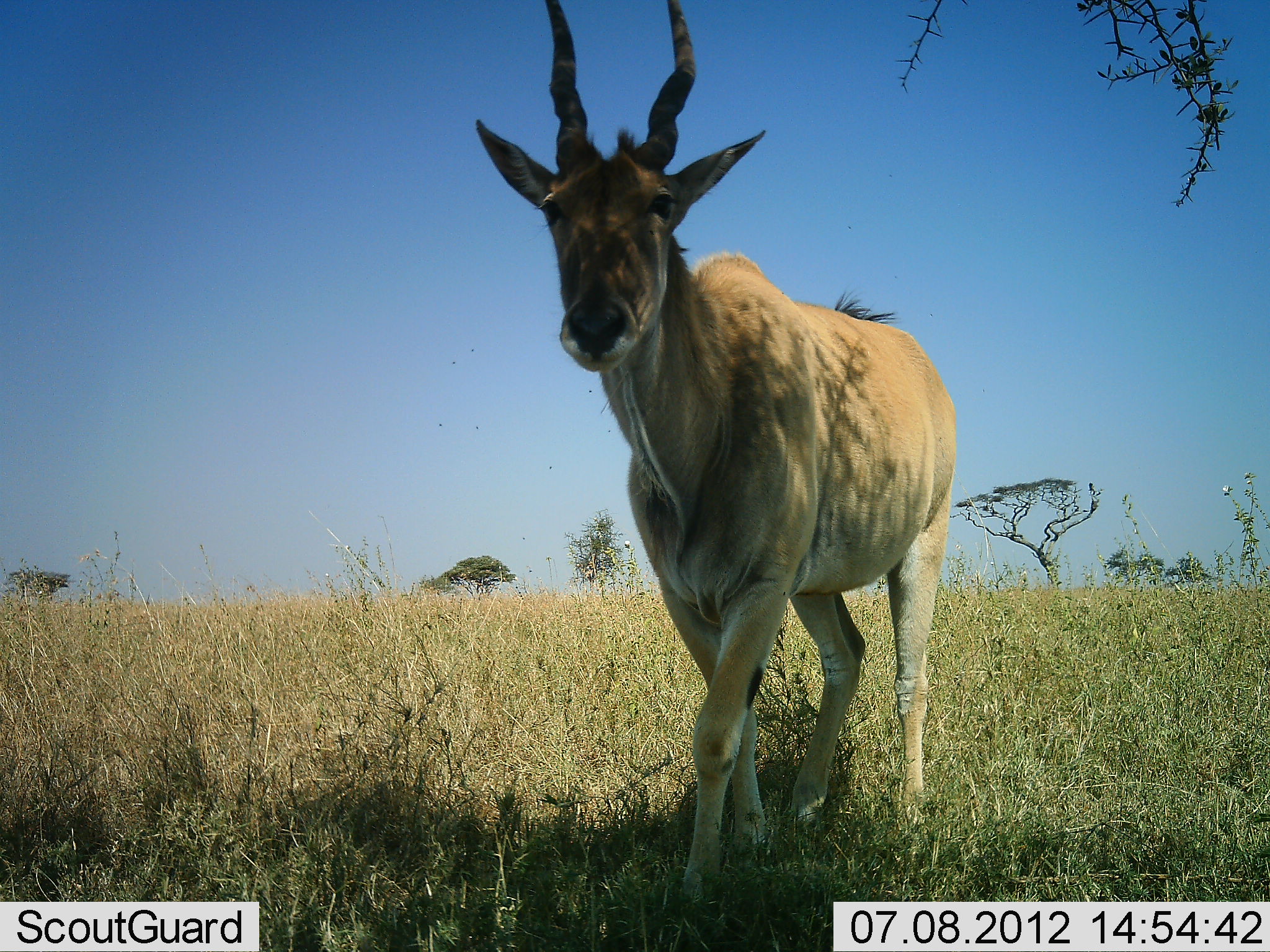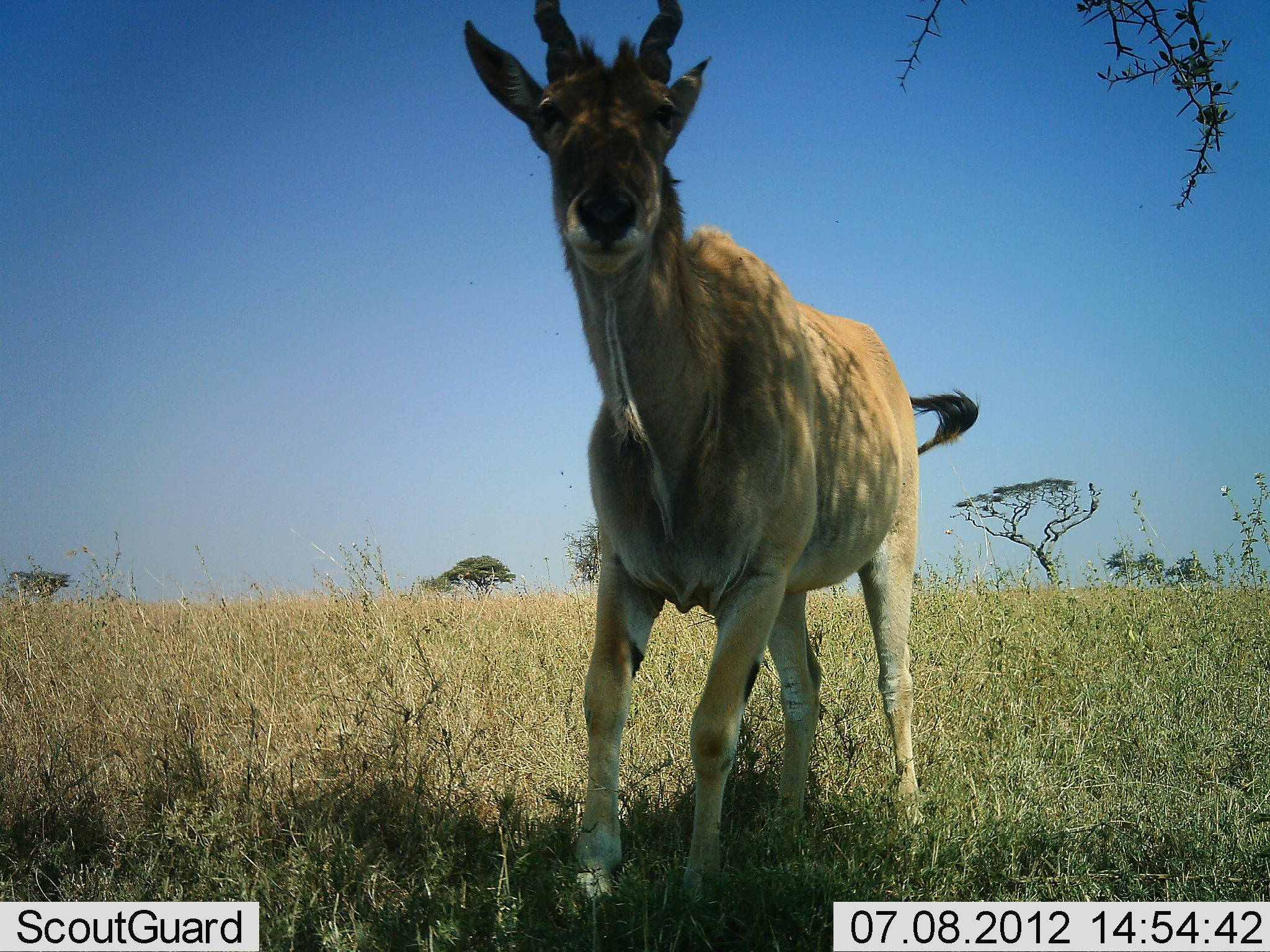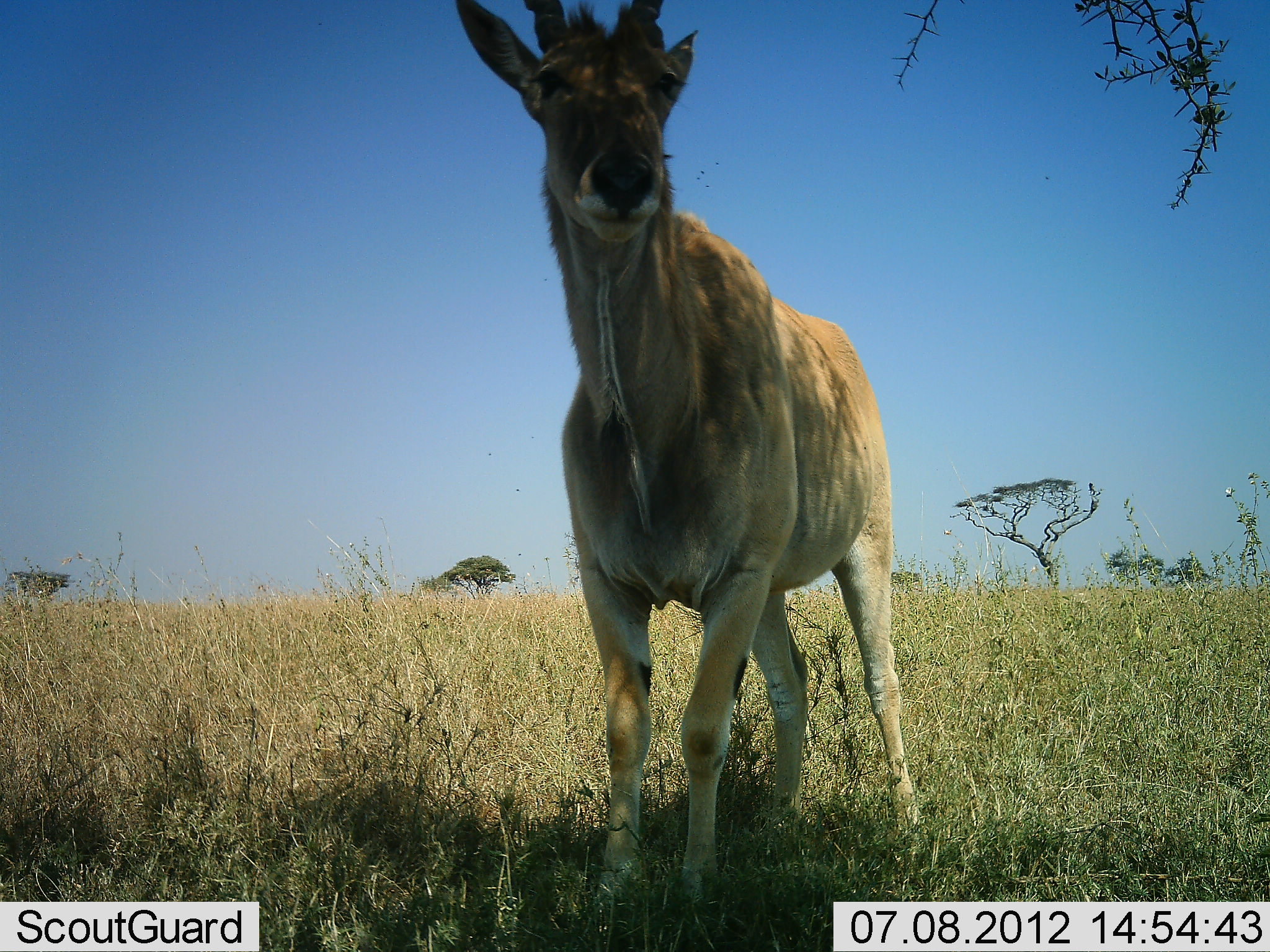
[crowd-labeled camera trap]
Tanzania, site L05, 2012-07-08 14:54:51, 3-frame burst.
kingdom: Animalia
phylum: Chordata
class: Mammalia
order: Artiodactyla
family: Bovidae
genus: Tragelaphus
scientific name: Tragelaphus oryx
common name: eland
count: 1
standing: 30%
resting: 0%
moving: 70%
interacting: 10%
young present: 0%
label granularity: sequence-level